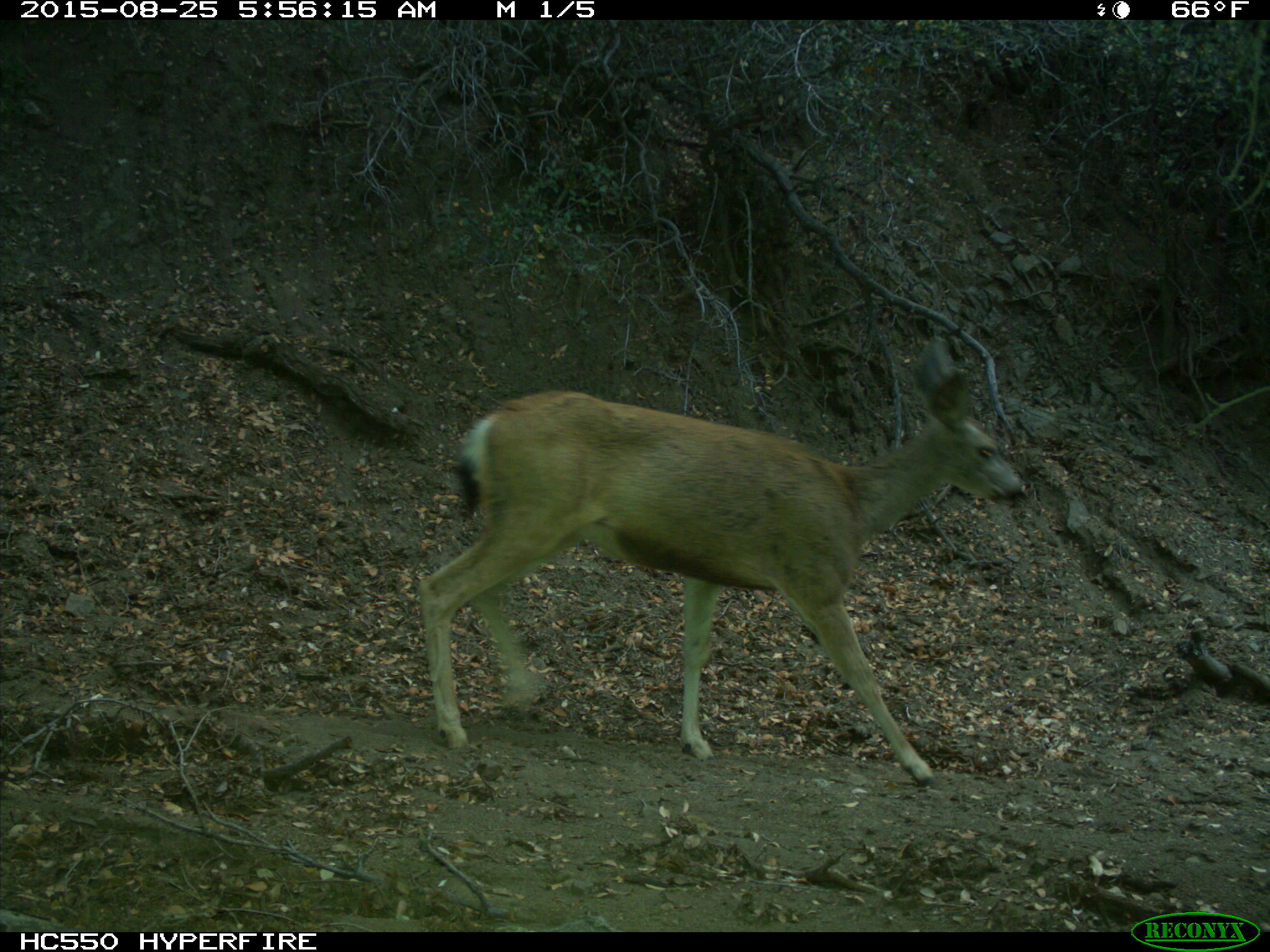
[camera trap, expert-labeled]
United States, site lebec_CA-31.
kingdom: Animalia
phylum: Chordata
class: Mammalia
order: Artiodactyla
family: Cervidae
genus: Odocoileus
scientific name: Odocoileus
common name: deer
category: unidentified deer